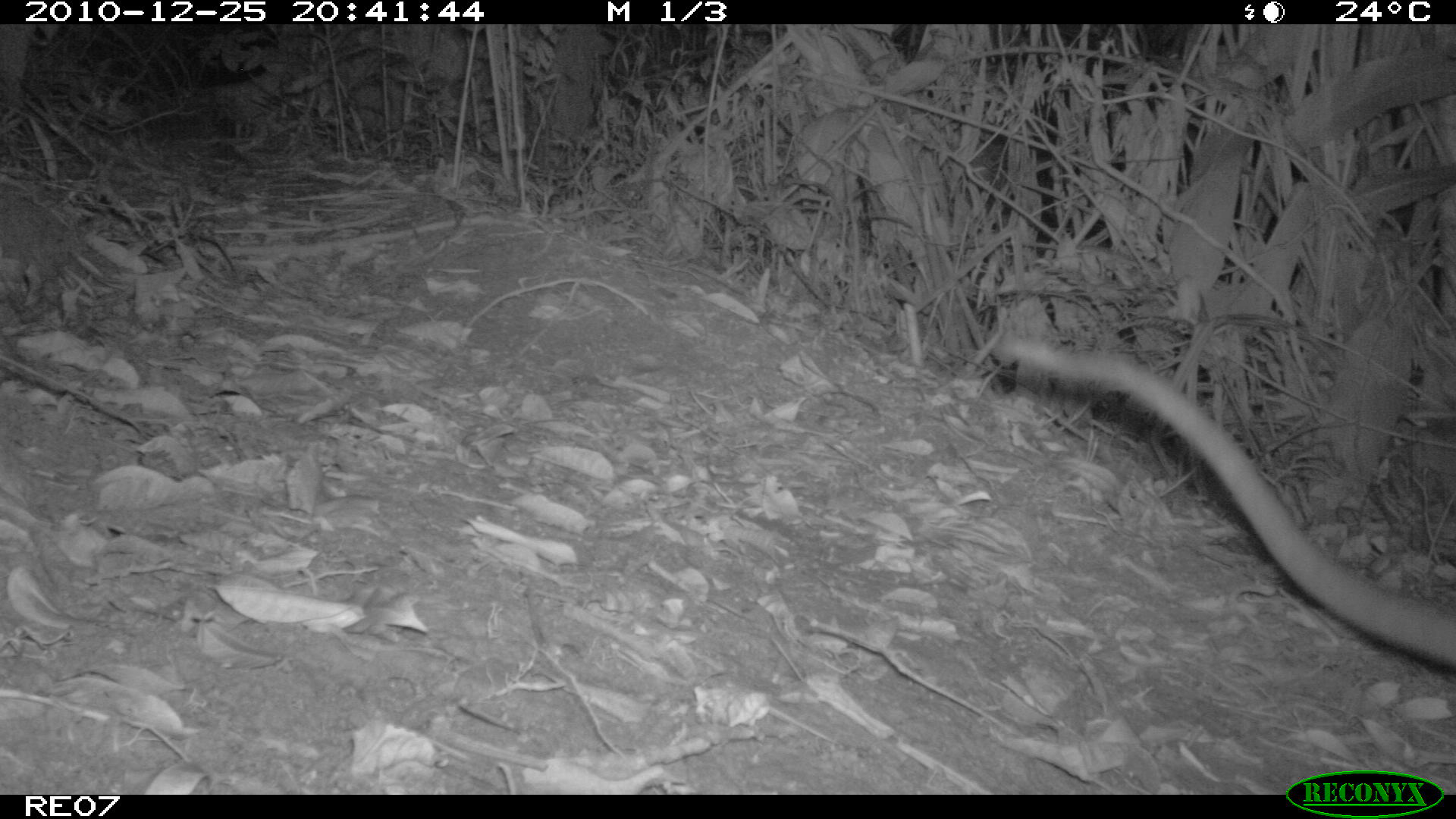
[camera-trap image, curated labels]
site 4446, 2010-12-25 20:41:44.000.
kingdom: Animalia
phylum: Chordata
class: Mammalia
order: Carnivora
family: Eupleridae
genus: Cryptoprocta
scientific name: Cryptoprocta ferox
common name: fossa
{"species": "Cryptoprocta ferox (fossa)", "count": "1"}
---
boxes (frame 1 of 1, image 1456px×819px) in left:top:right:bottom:
cryptoprocta ferox: 977:327:1456:678